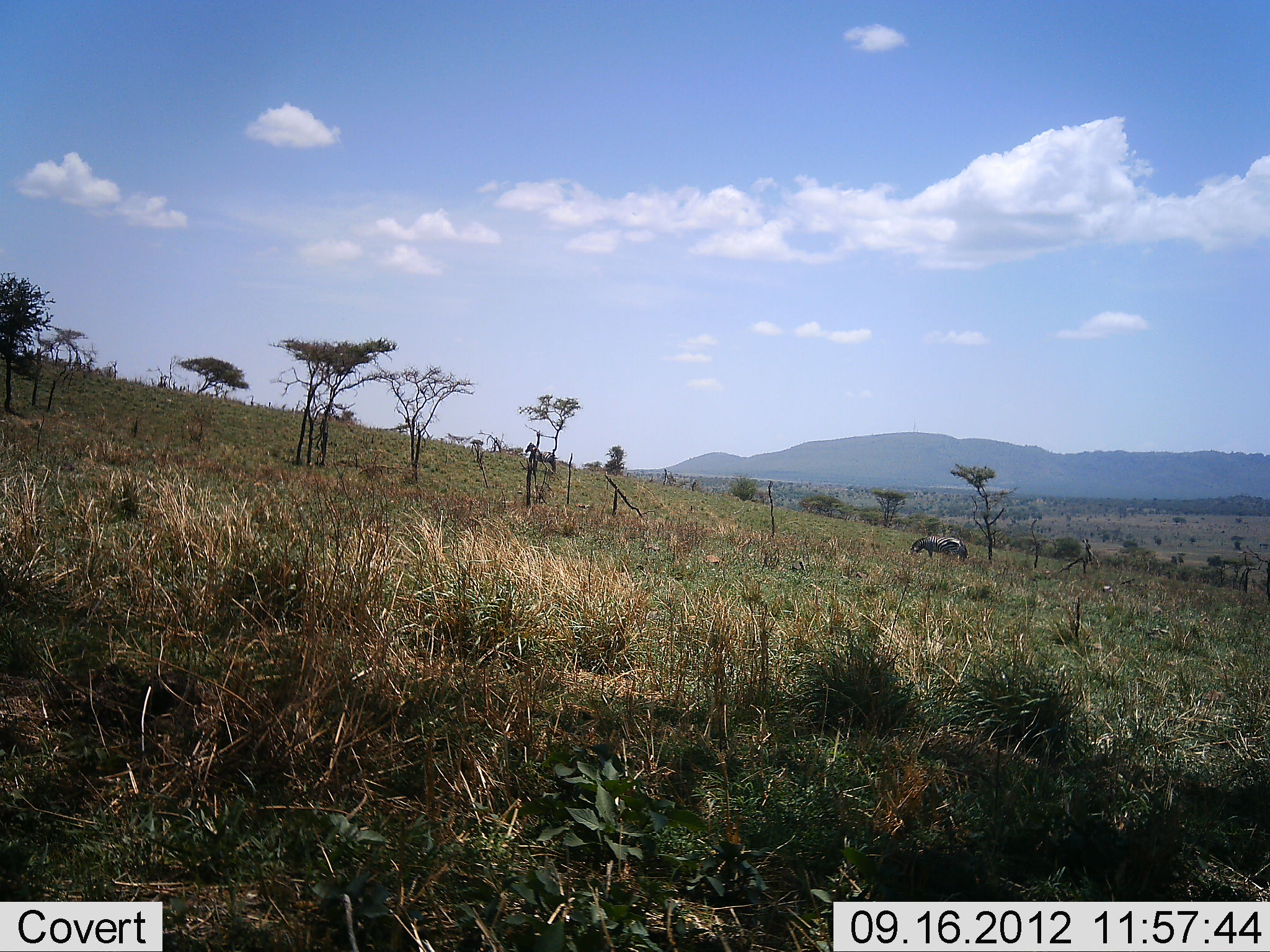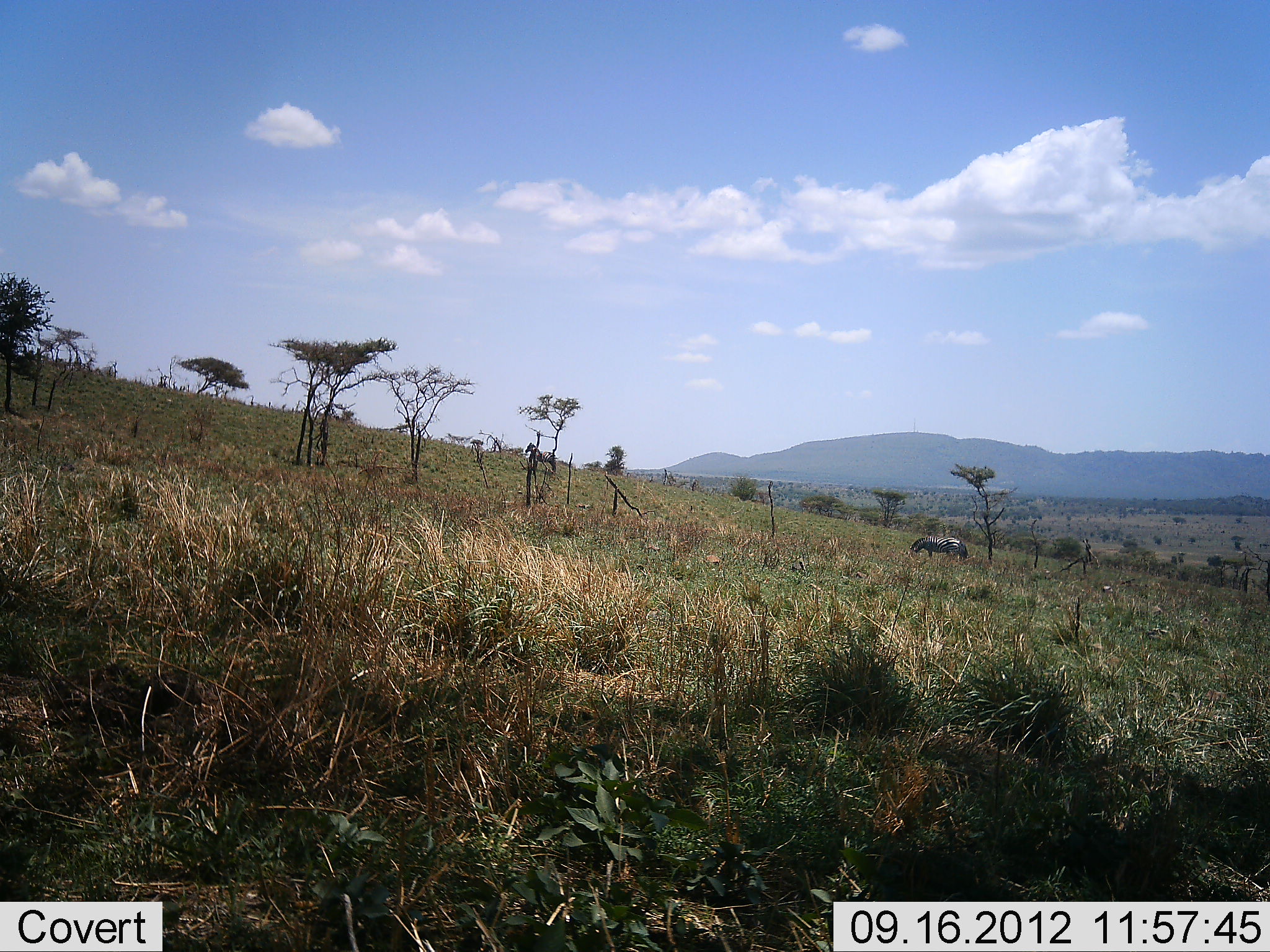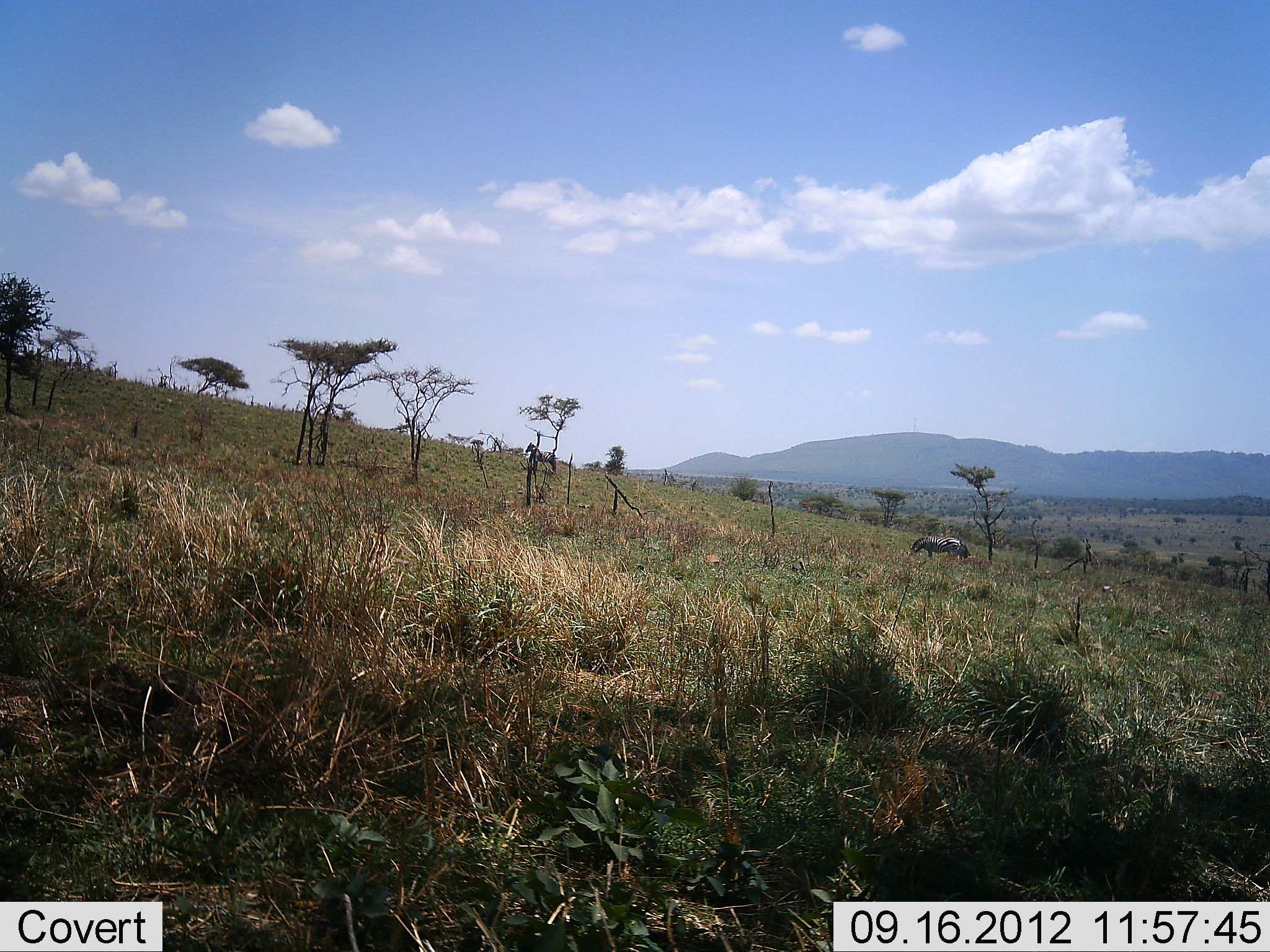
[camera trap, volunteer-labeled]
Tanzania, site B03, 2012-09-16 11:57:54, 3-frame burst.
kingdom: Animalia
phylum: Chordata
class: Mammalia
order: Perissodactyla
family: Equidae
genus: Equus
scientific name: Equus quagga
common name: plains zebra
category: zebra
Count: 3.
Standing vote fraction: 50%.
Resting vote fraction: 0%.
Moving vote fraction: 0%.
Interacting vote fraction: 0%.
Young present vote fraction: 0%.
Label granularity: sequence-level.